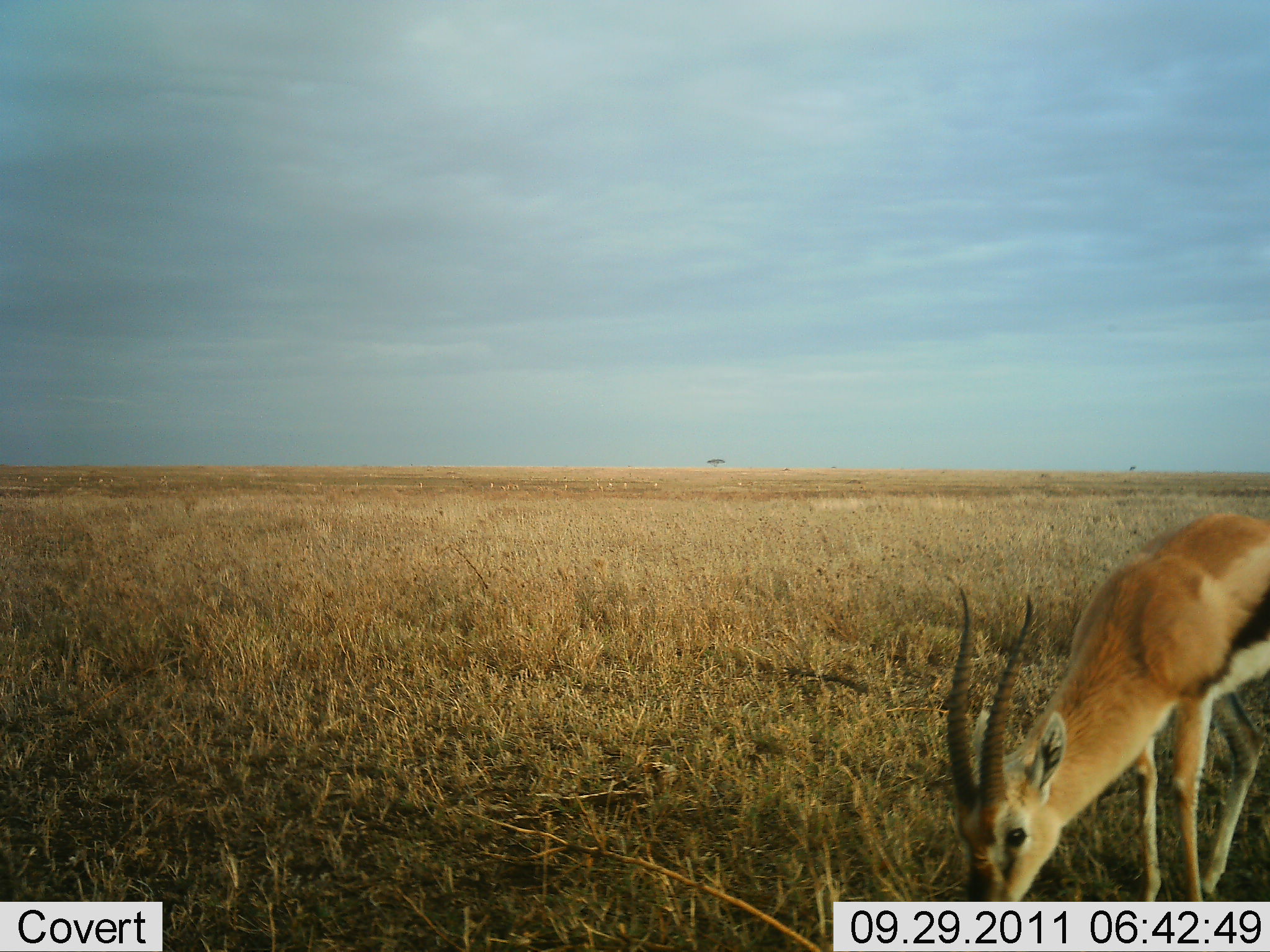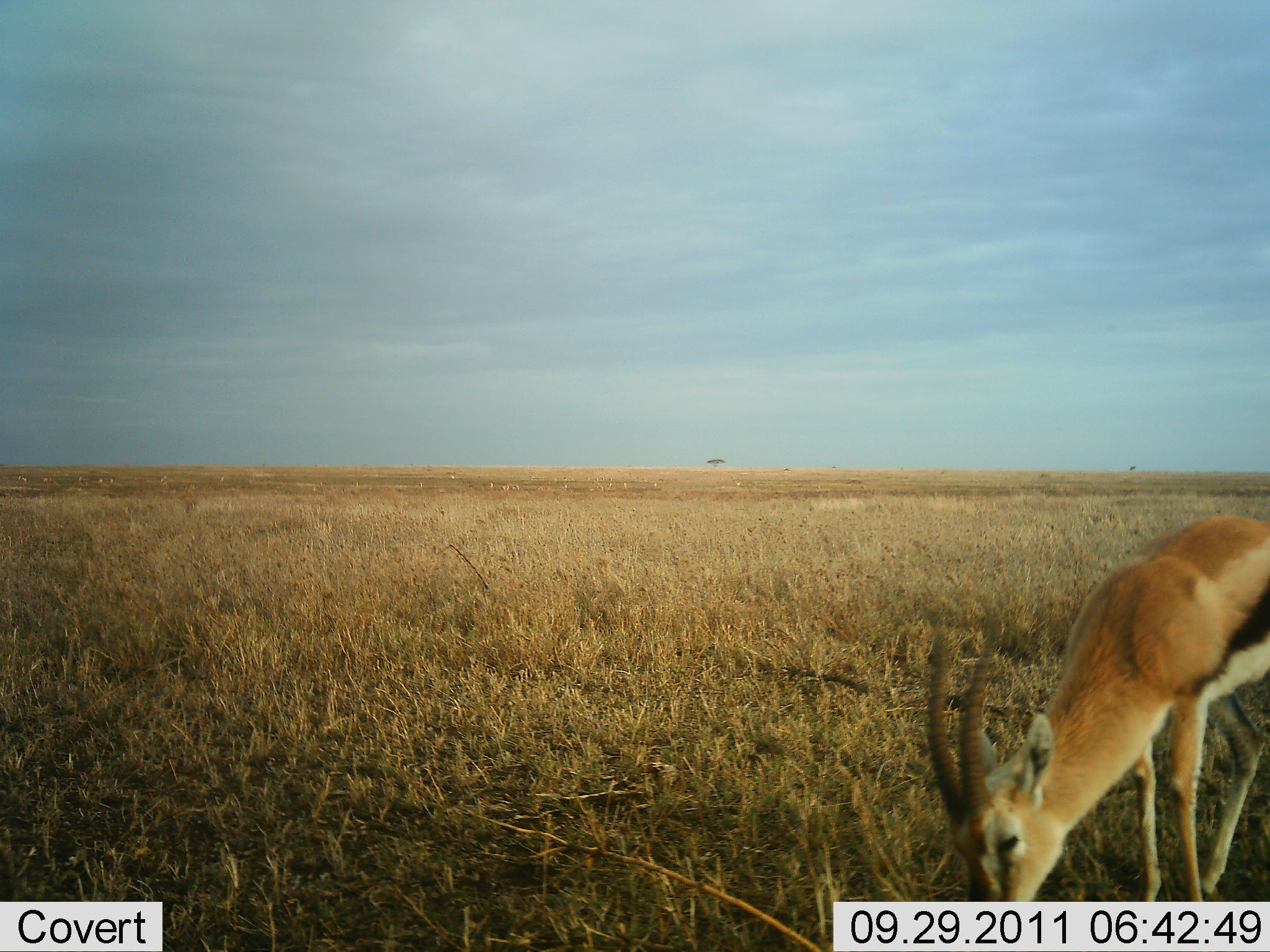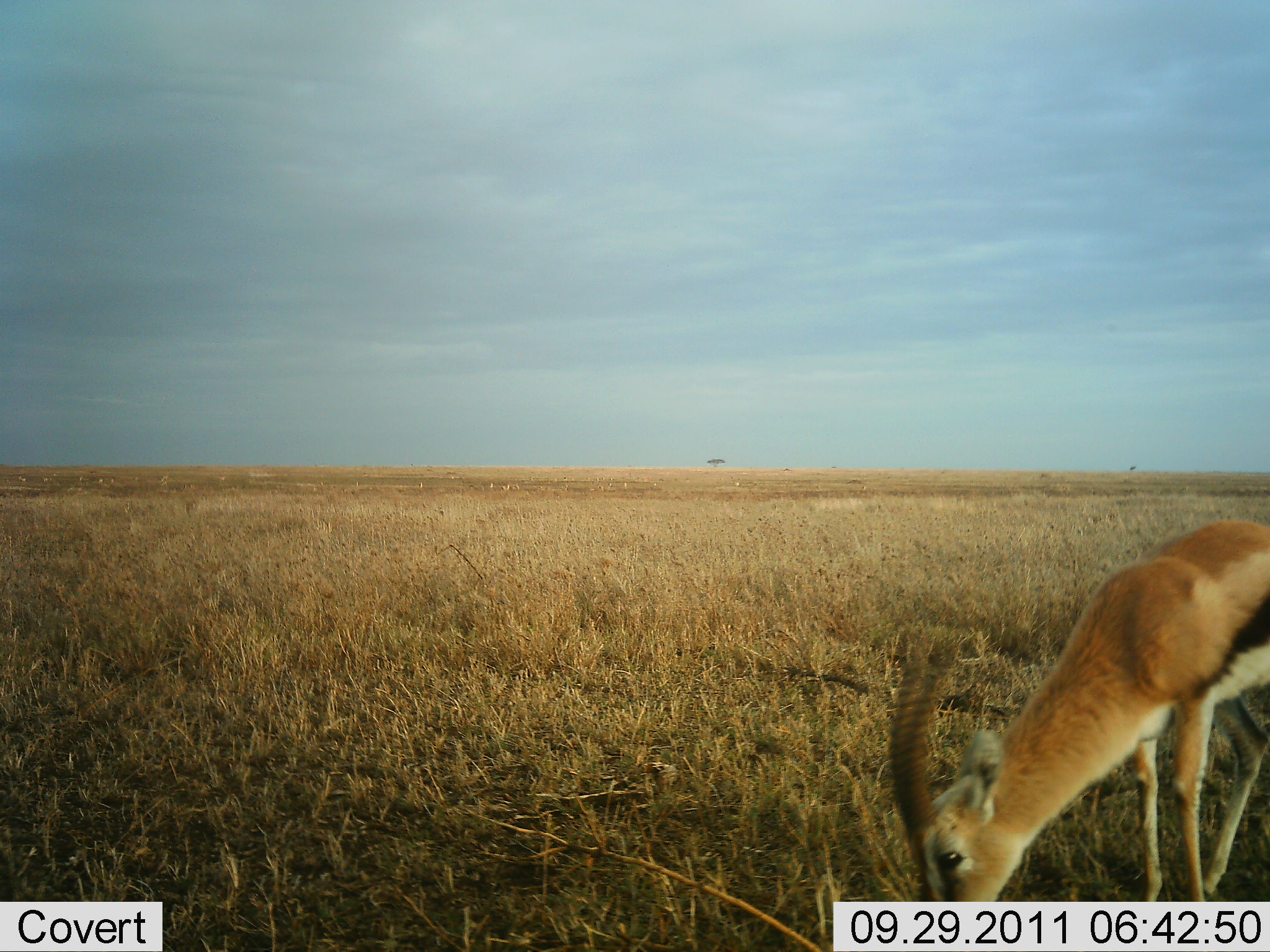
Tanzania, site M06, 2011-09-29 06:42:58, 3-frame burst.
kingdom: Animalia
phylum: Chordata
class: Mammalia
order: Artiodactyla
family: Bovidae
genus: Eudorcas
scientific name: Eudorcas thomsonii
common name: thomson's gazelle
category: gazellethomsons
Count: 1.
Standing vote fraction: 15%.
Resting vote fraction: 0%.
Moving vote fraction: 8%.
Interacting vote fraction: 0%.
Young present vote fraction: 0%.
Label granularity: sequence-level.